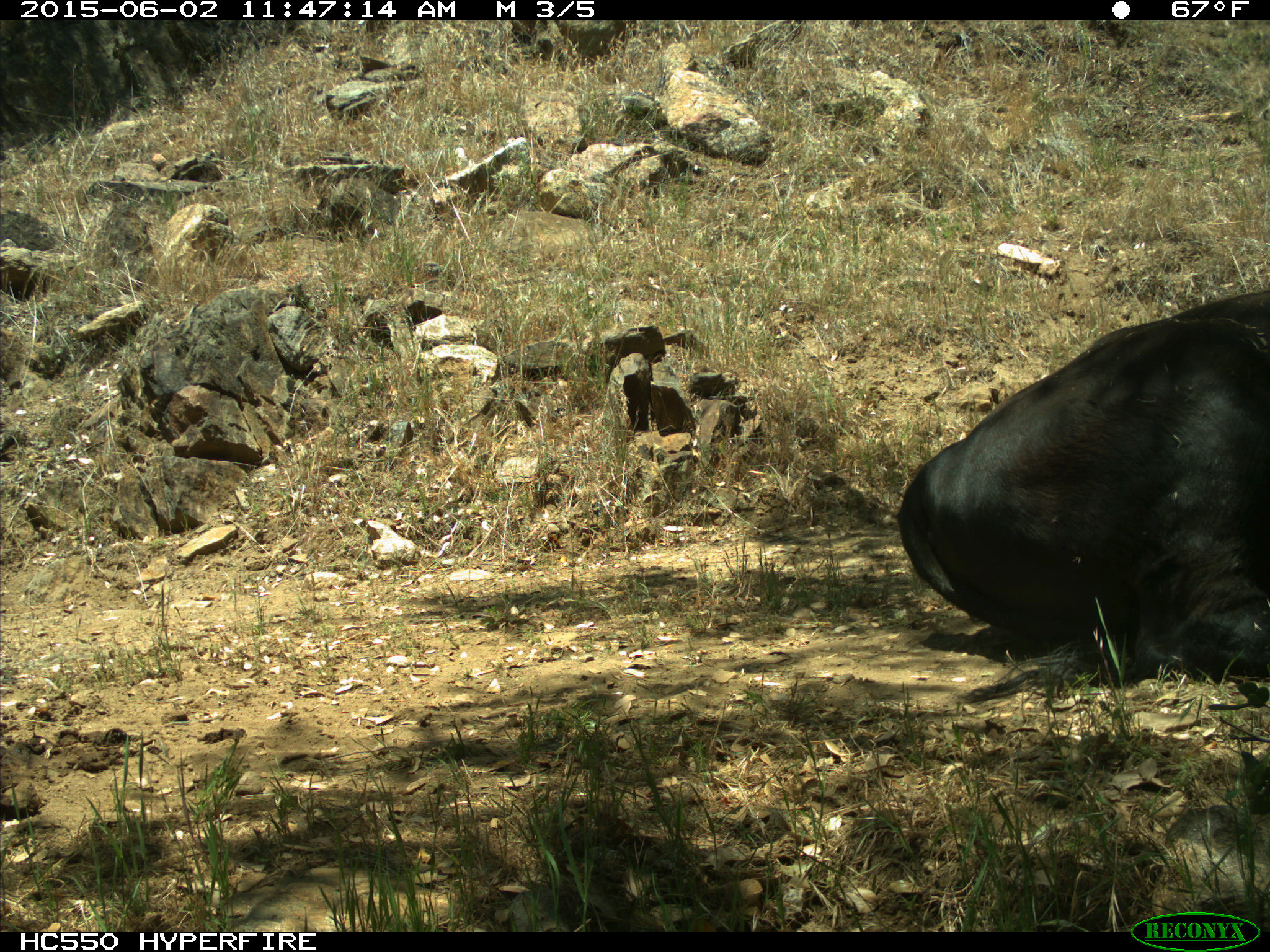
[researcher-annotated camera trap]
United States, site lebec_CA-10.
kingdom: Animalia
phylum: Chordata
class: Mammalia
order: Artiodactyla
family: Bovidae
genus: Bos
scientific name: Bos taurus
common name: domestic cow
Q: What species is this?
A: Bos taurus (domestic cow).